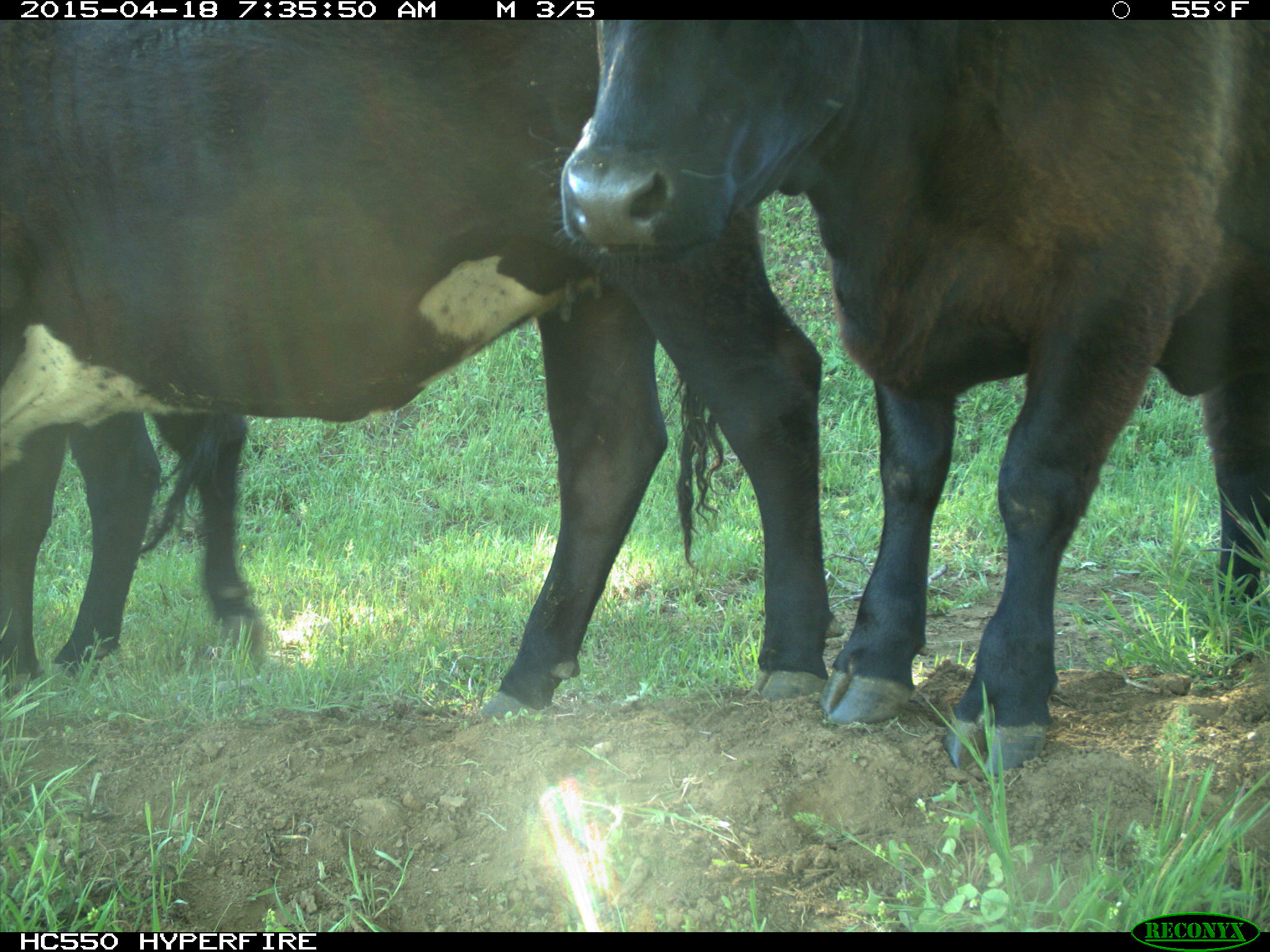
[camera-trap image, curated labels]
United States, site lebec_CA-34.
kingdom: Animalia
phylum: Chordata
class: Mammalia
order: Artiodactyla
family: Bovidae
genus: Bos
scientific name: Bos taurus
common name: domestic cow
Bos taurus (domestic cow).